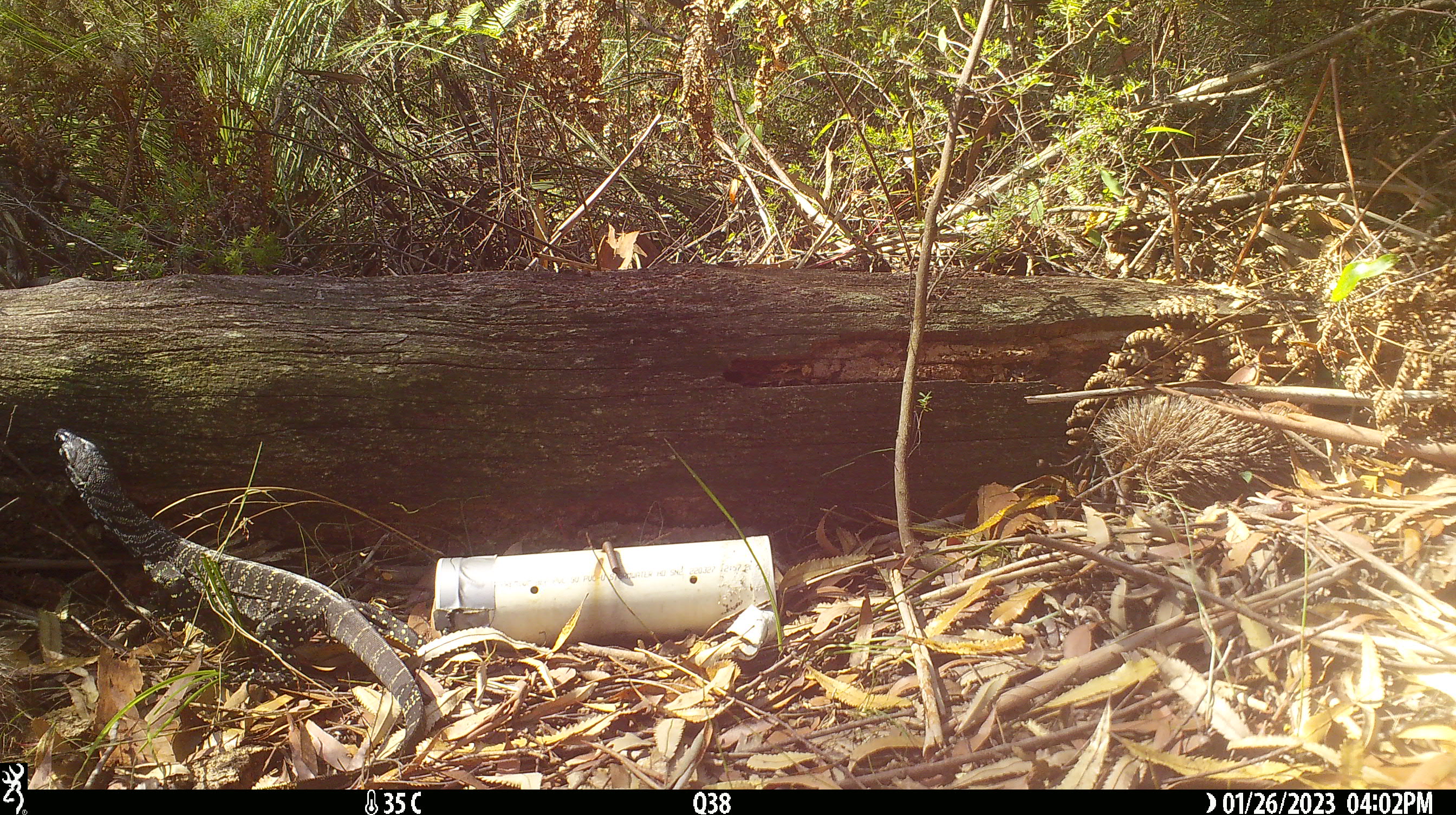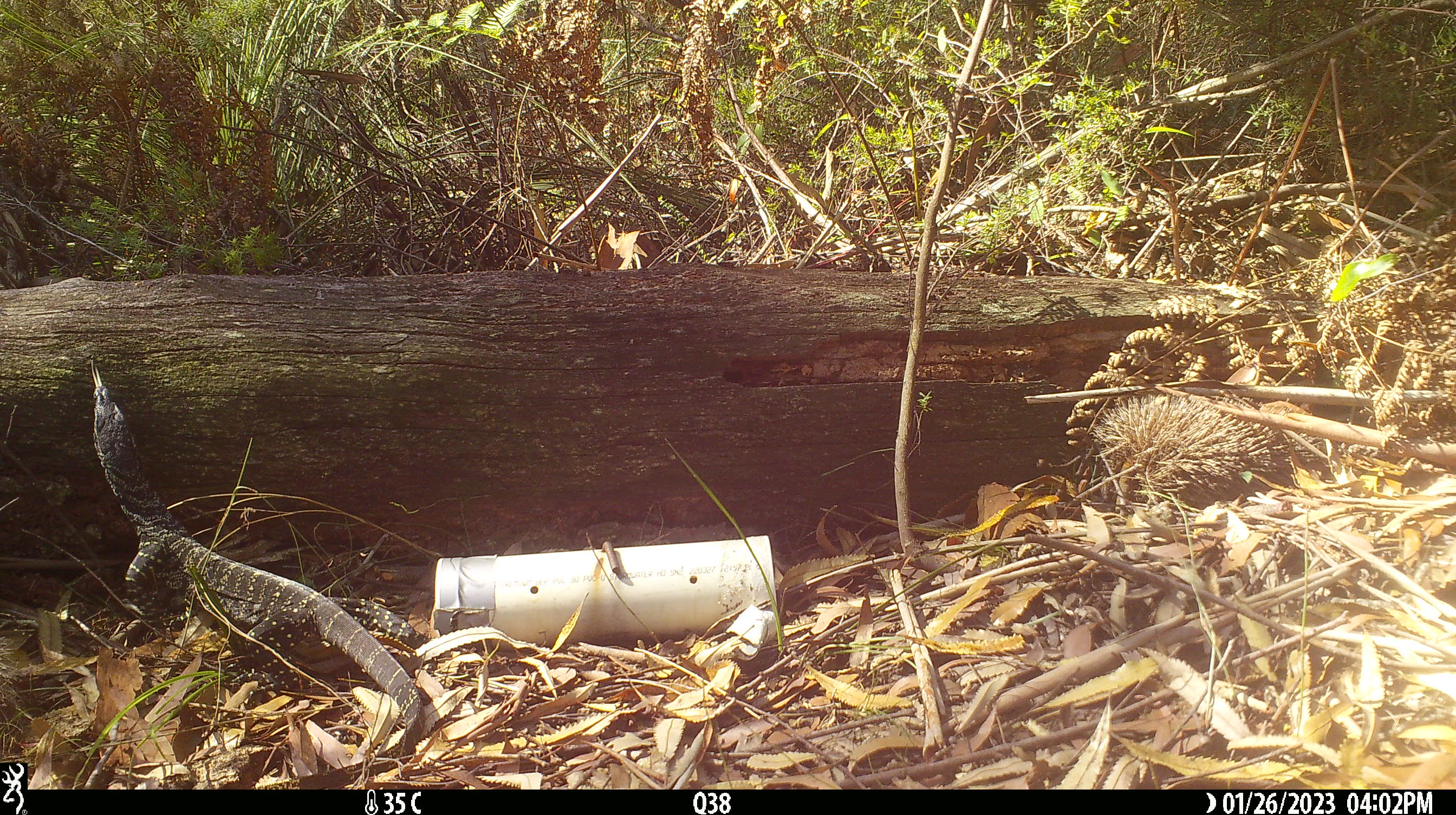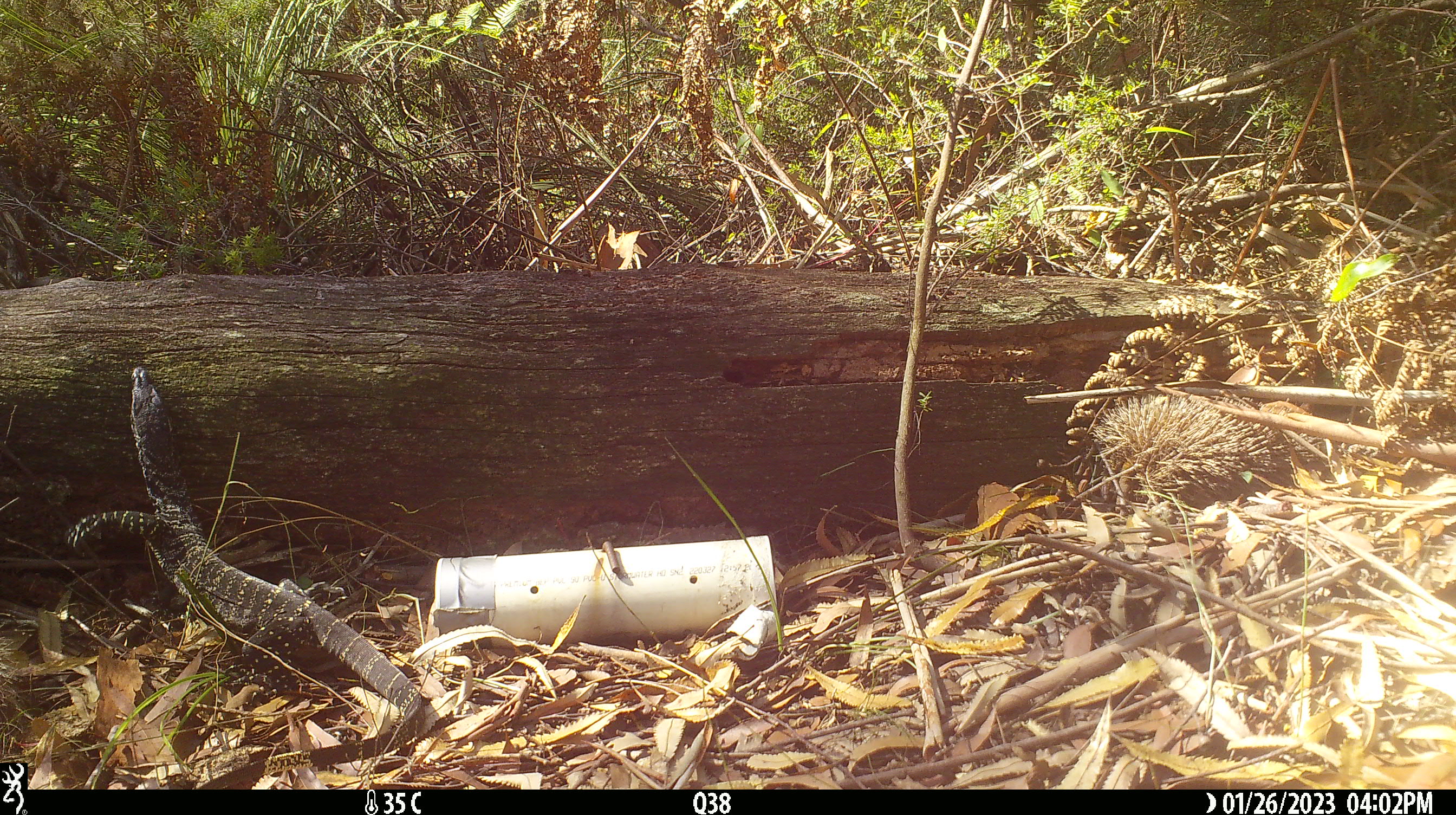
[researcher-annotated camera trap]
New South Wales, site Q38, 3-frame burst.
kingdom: Animalia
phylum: Chordata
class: Reptilia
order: Squamata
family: Varanidae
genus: Varanus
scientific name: Varanus varius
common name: lace monitor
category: goanna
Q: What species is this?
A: Goanna (lace monitor) (Varanus varius).